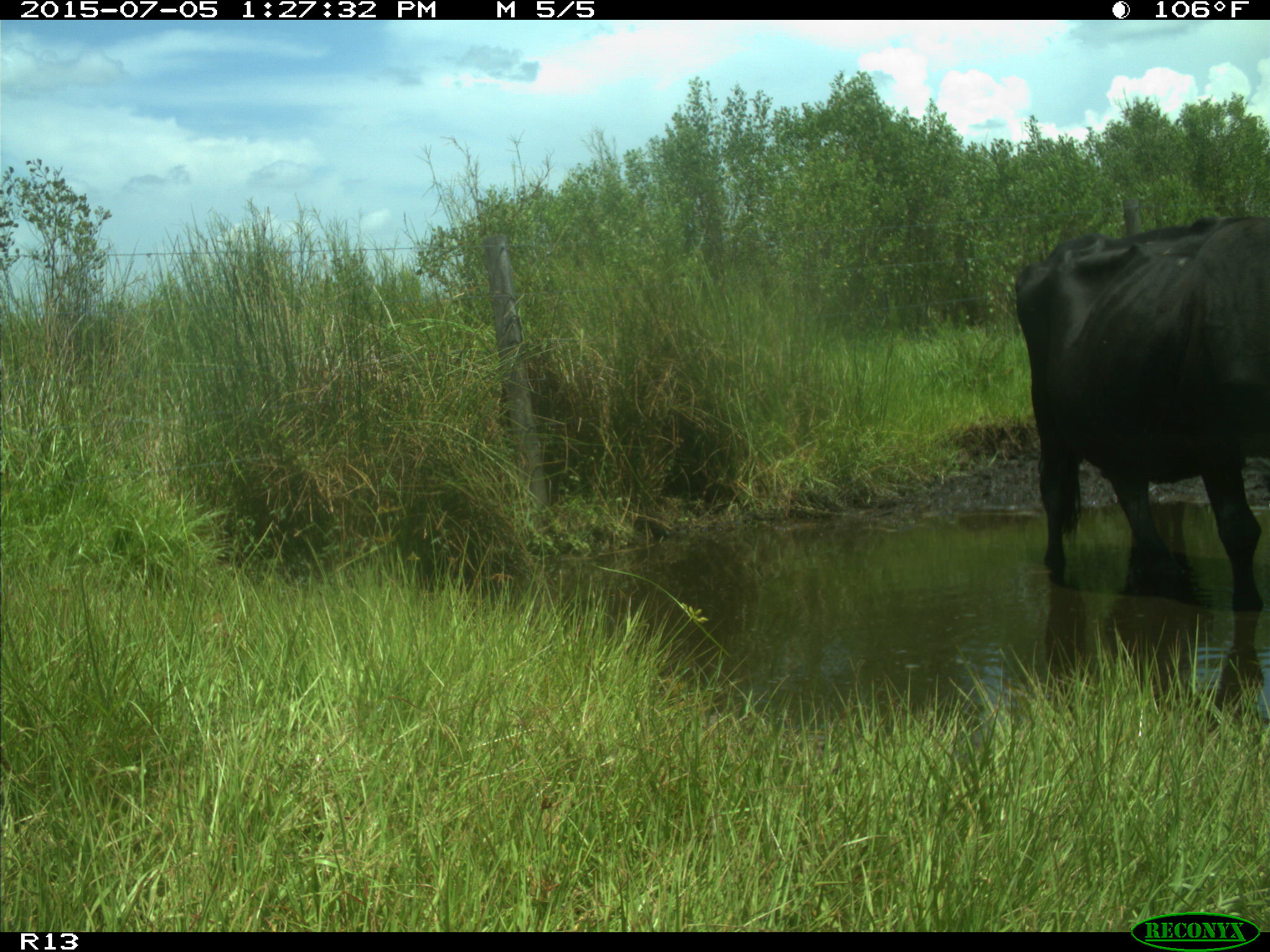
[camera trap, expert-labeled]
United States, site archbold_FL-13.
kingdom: Animalia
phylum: Chordata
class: Mammalia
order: Artiodactyla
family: Bovidae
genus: Bos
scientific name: Bos taurus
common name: domestic cow